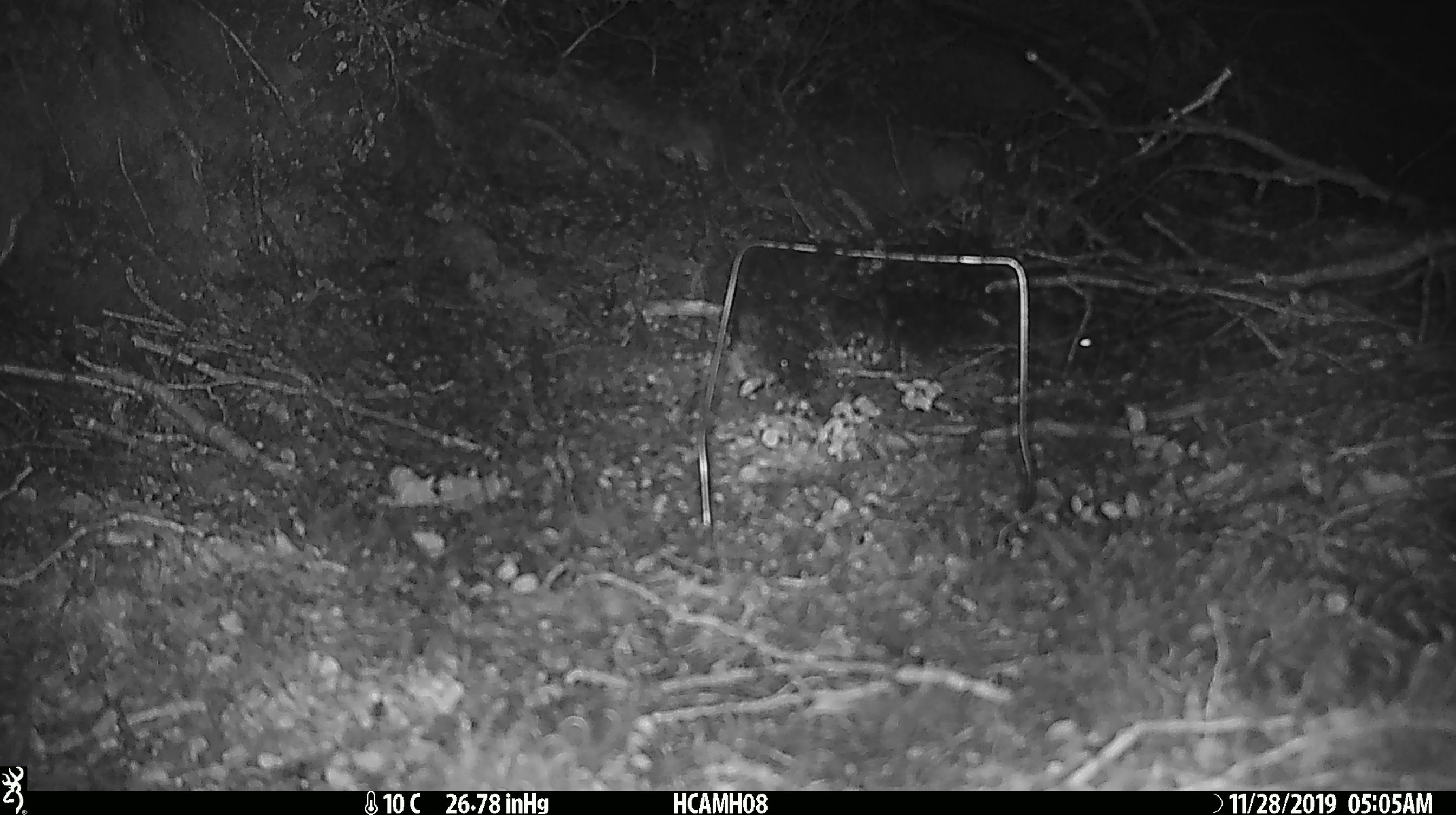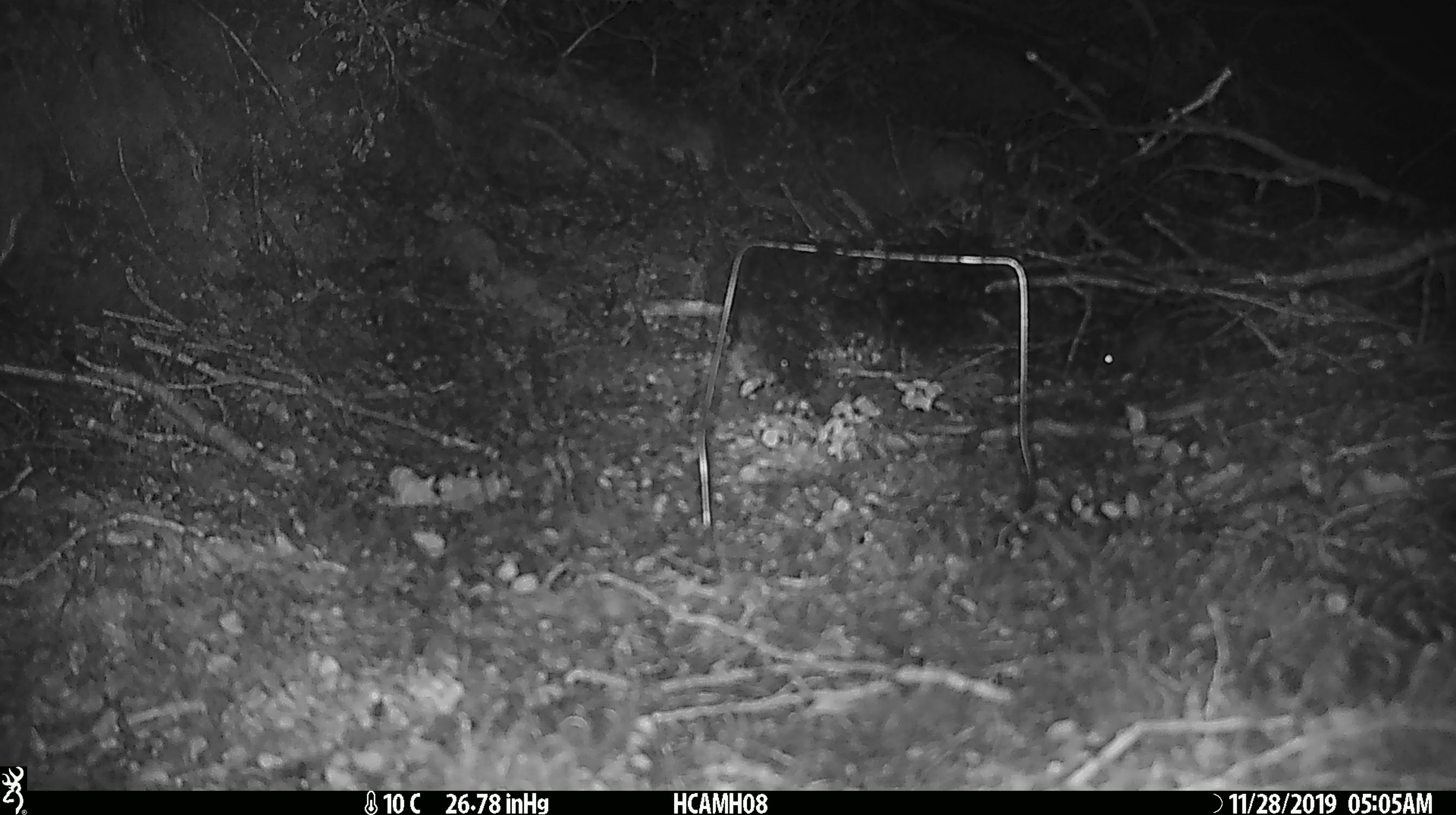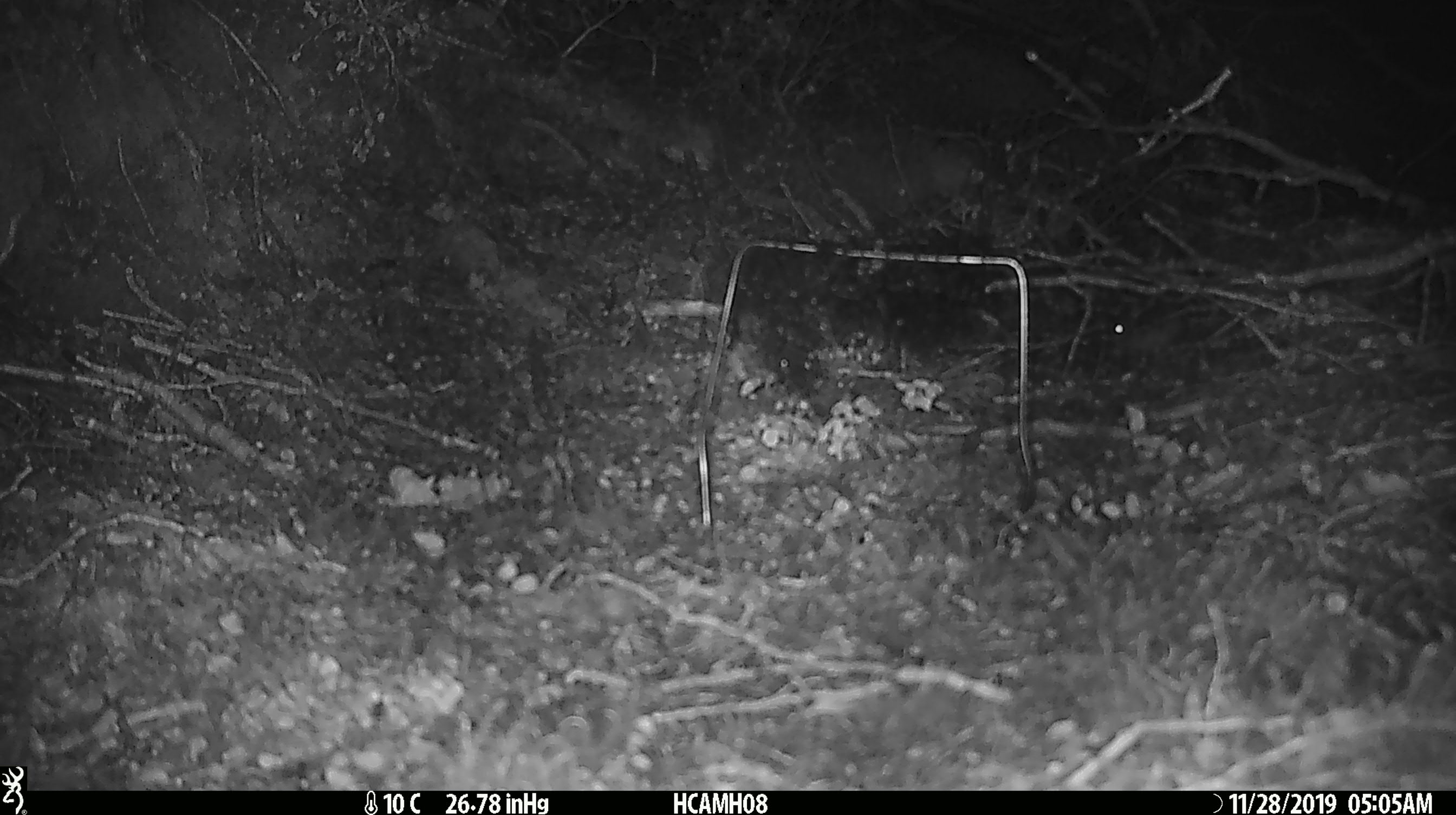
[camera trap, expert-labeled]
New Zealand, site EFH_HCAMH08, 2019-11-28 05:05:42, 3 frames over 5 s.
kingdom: Animalia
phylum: Chordata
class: Mammalia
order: Rodentia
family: Muridae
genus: Mus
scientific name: Mus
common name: mouse